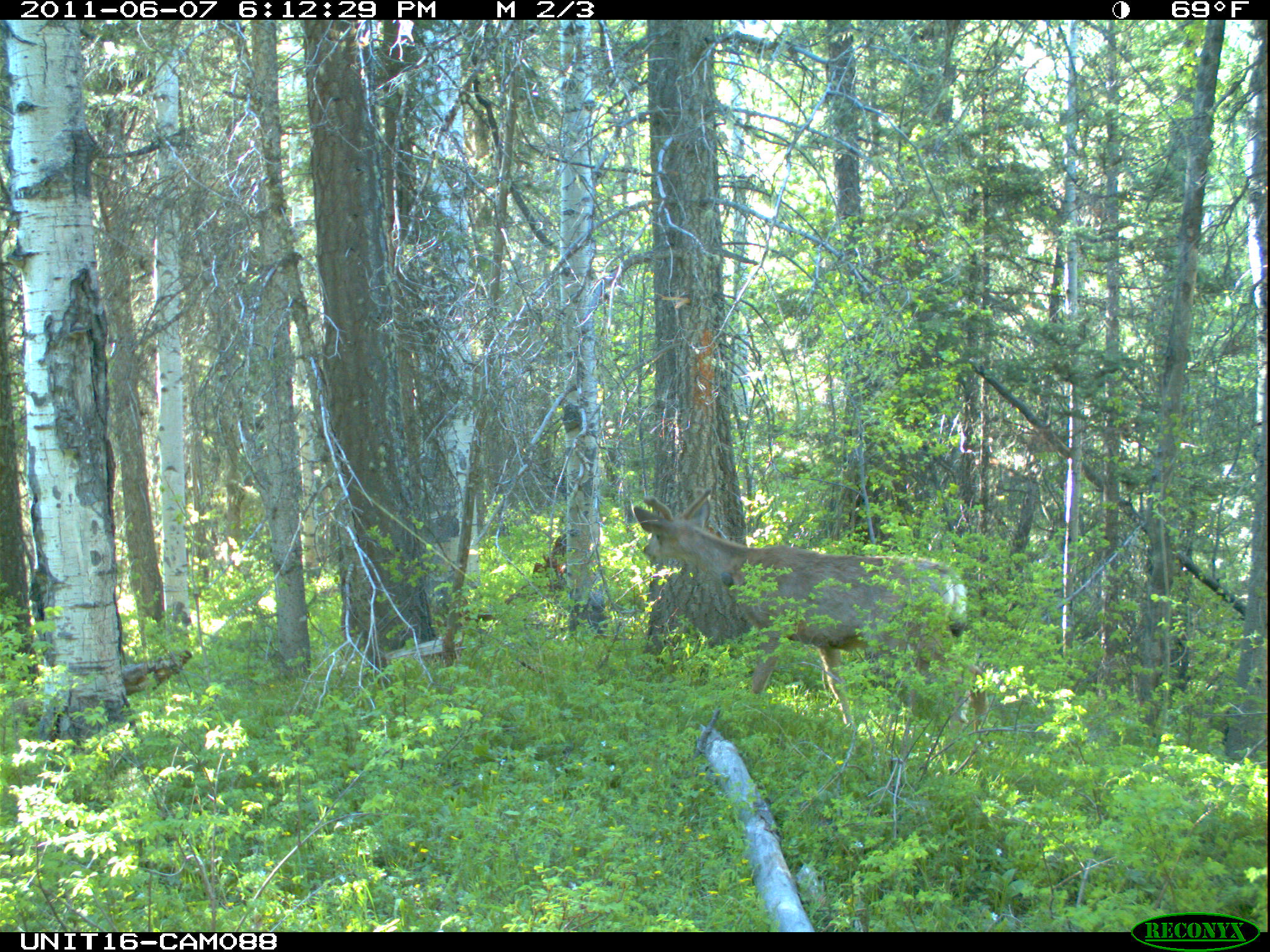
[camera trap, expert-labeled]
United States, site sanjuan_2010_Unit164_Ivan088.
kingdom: Animalia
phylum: Chordata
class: Mammalia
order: Artiodactyla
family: Cervidae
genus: Odocoileus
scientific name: Odocoileus hemionus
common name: mule deer